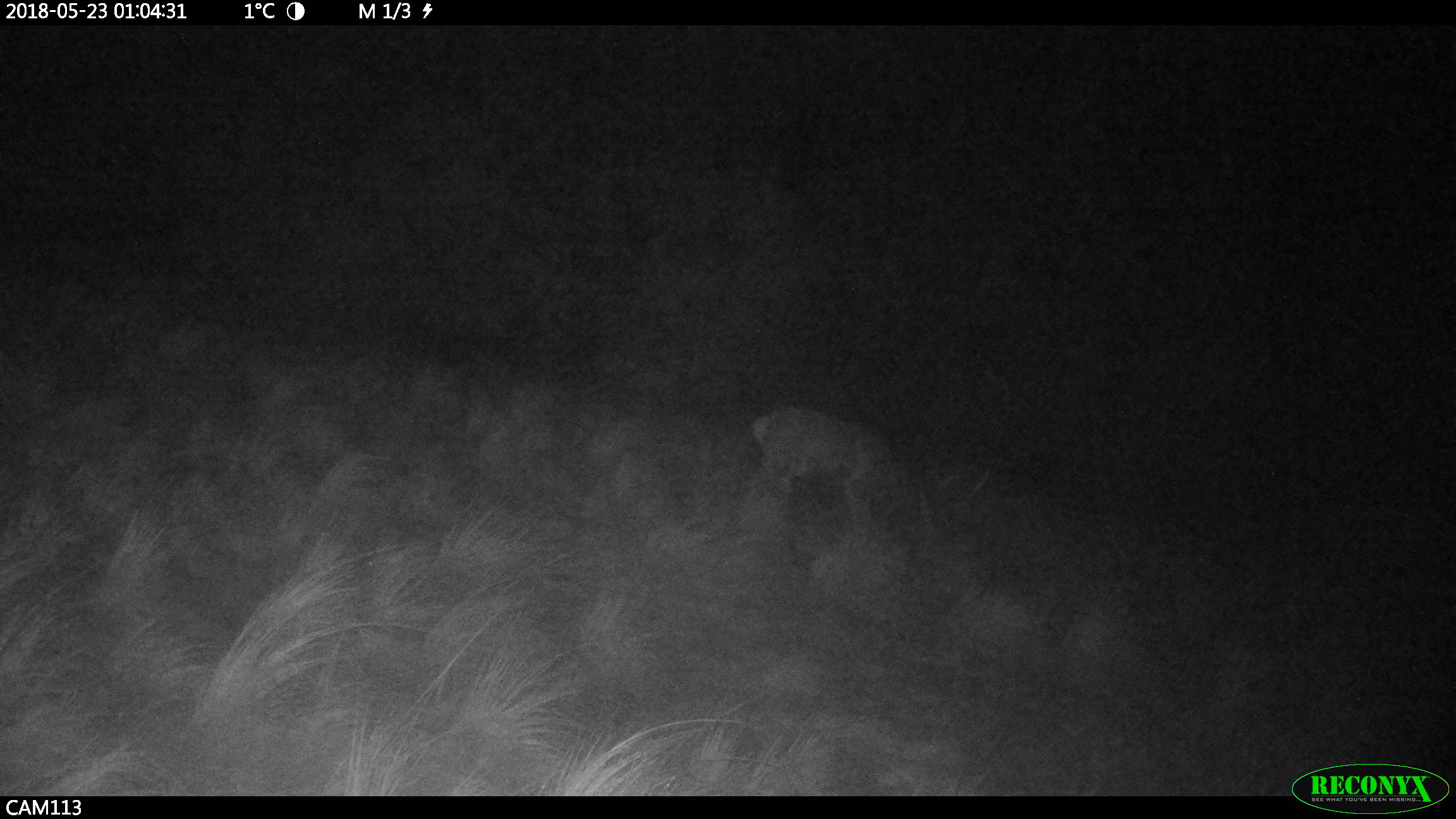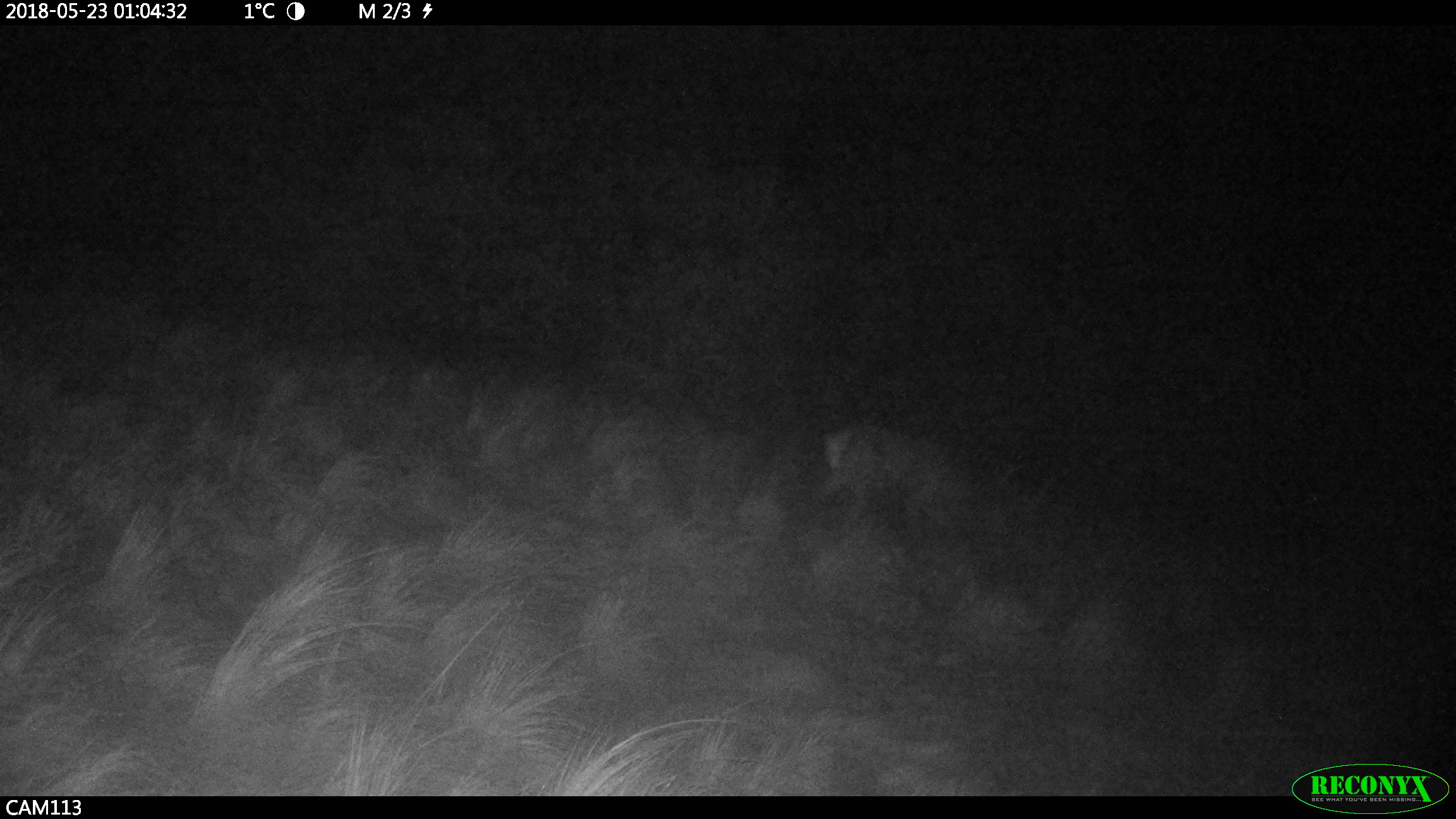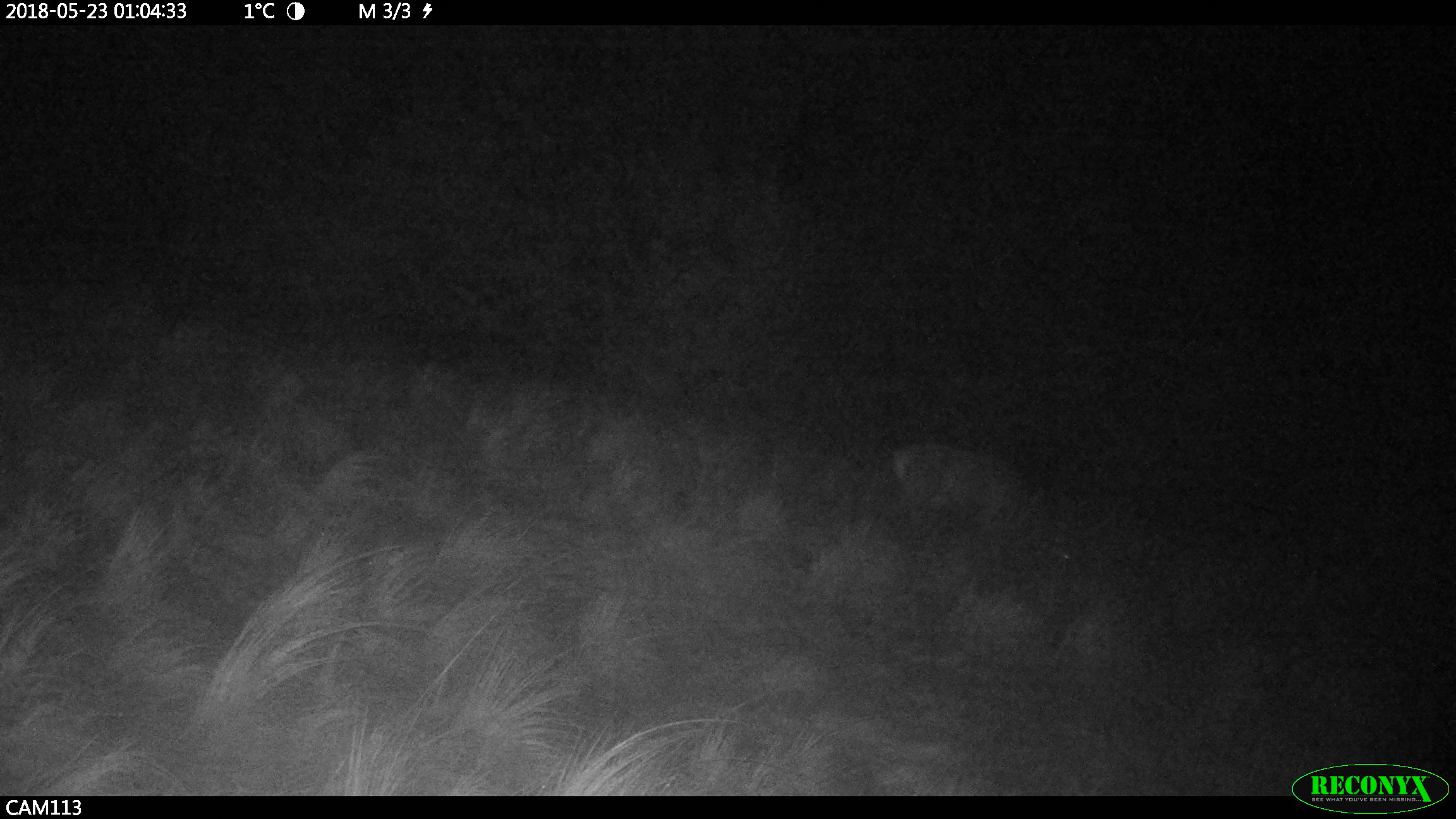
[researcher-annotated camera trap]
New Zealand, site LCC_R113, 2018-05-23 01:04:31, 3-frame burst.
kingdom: Animalia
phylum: Chordata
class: Mammalia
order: Artiodactyla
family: Cervidae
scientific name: Cervidae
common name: deer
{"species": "deer (Cervidae)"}